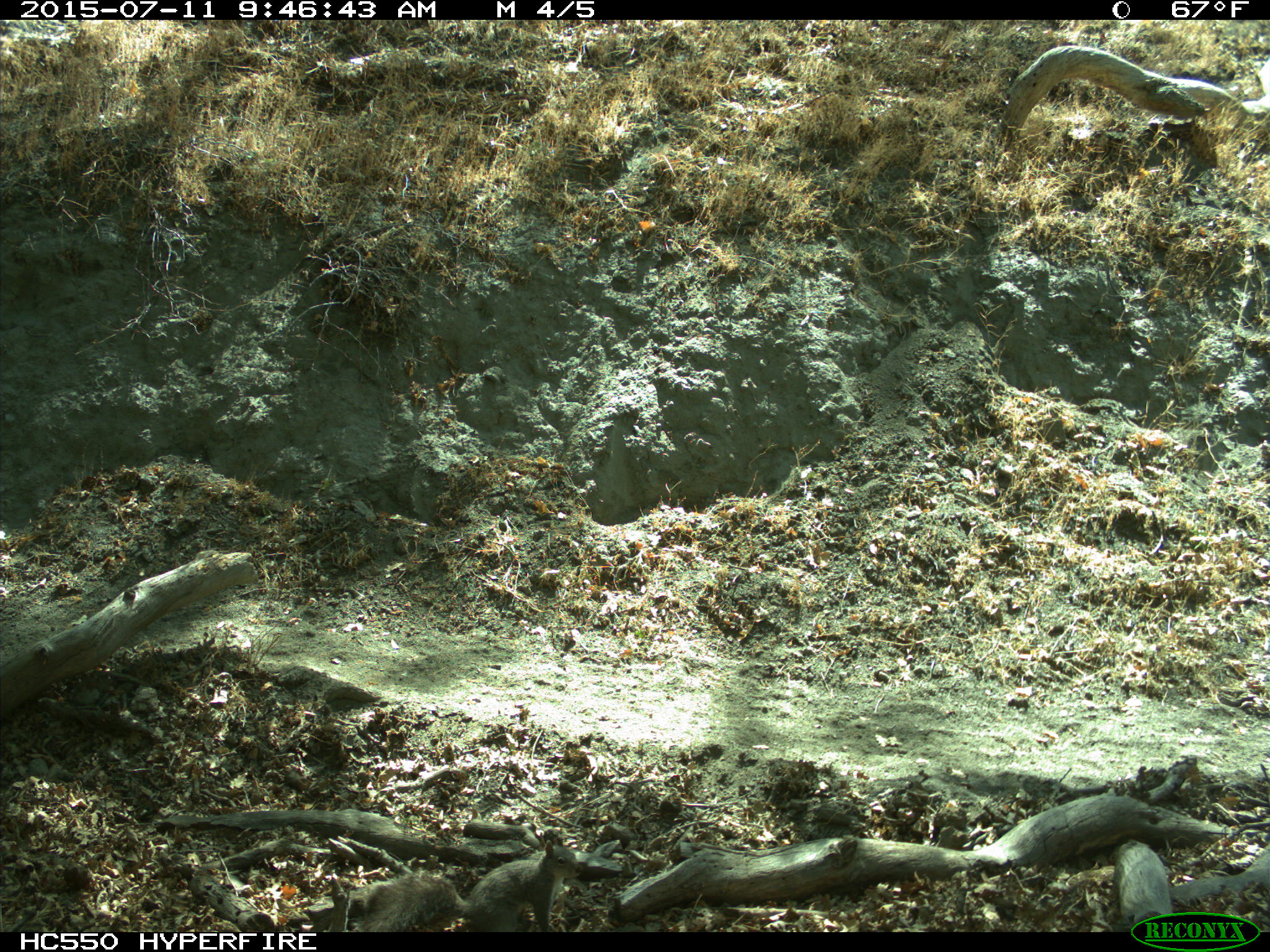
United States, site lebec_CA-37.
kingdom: Animalia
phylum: Chordata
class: Mammalia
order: Rodentia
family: Sciuridae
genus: Sciurus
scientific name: Sciurus carolinensis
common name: eastern gray squirrel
Sciurus carolinensis (eastern gray squirrel).